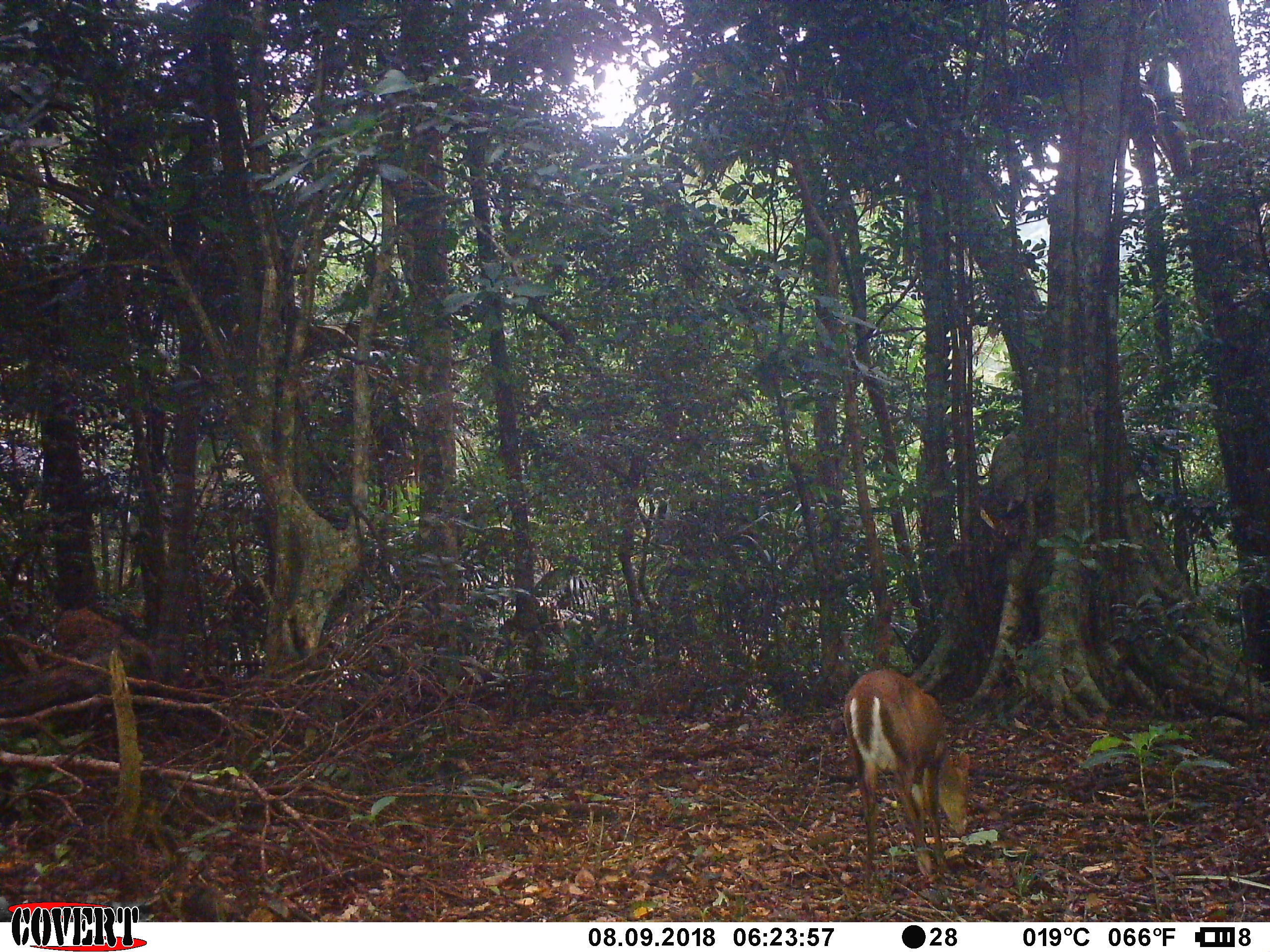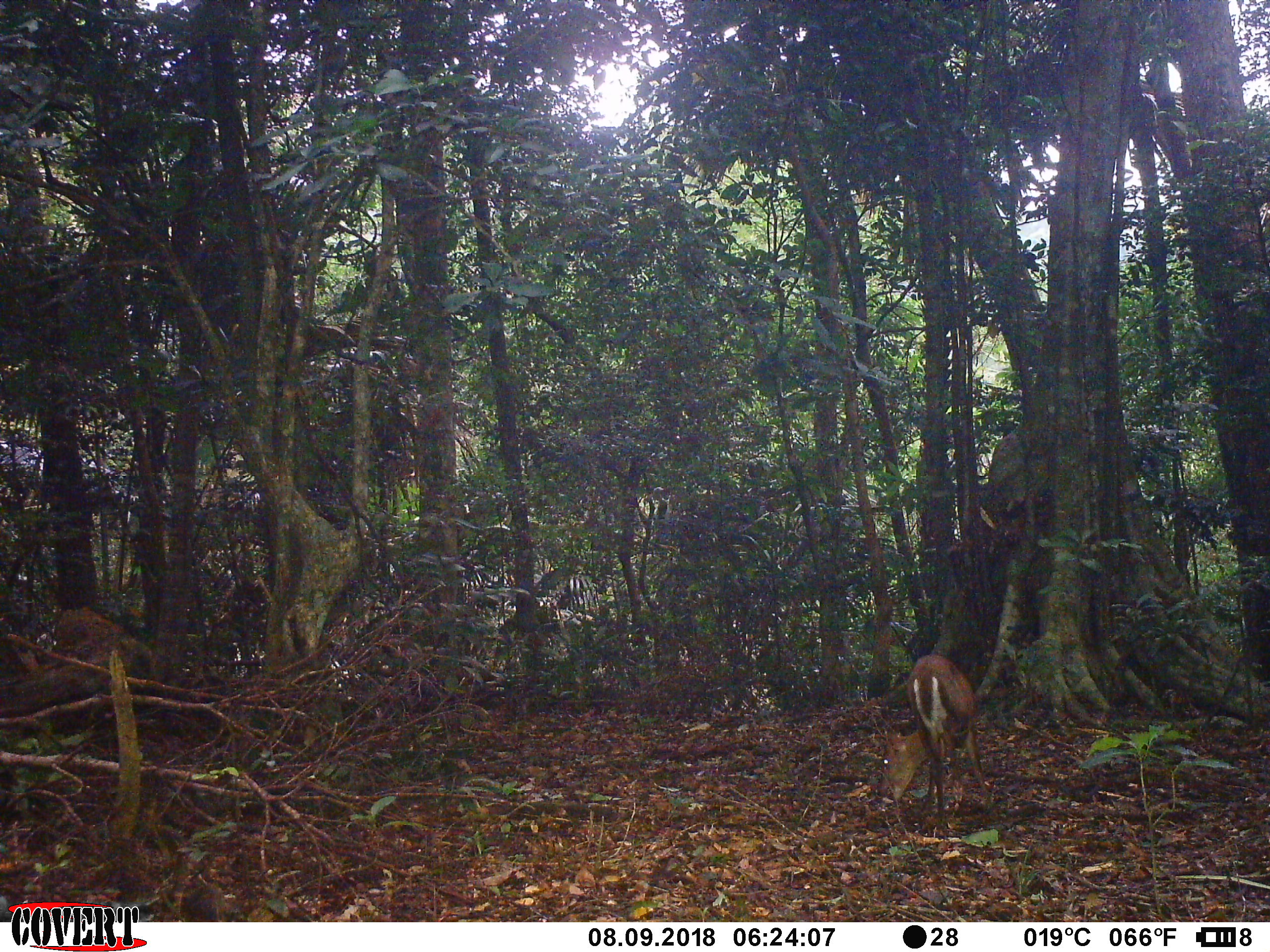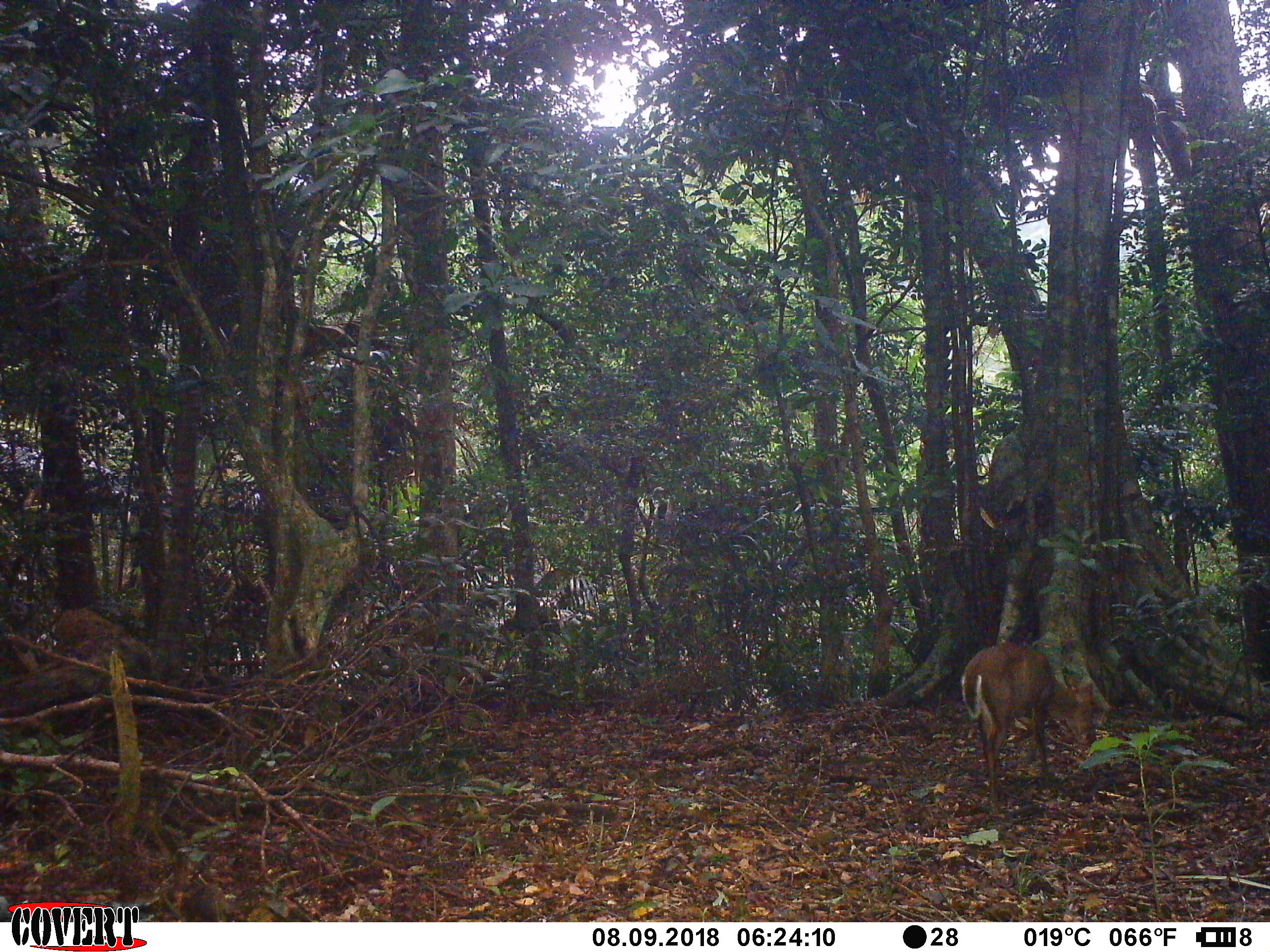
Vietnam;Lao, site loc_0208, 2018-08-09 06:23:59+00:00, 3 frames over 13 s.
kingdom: Animalia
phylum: Chordata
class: Mammalia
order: Artiodactyla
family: Cervidae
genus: Muntiacus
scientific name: Muntiacus rooseveltorum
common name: roosevelt's muntjac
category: roosevelts muntjac group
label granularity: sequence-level